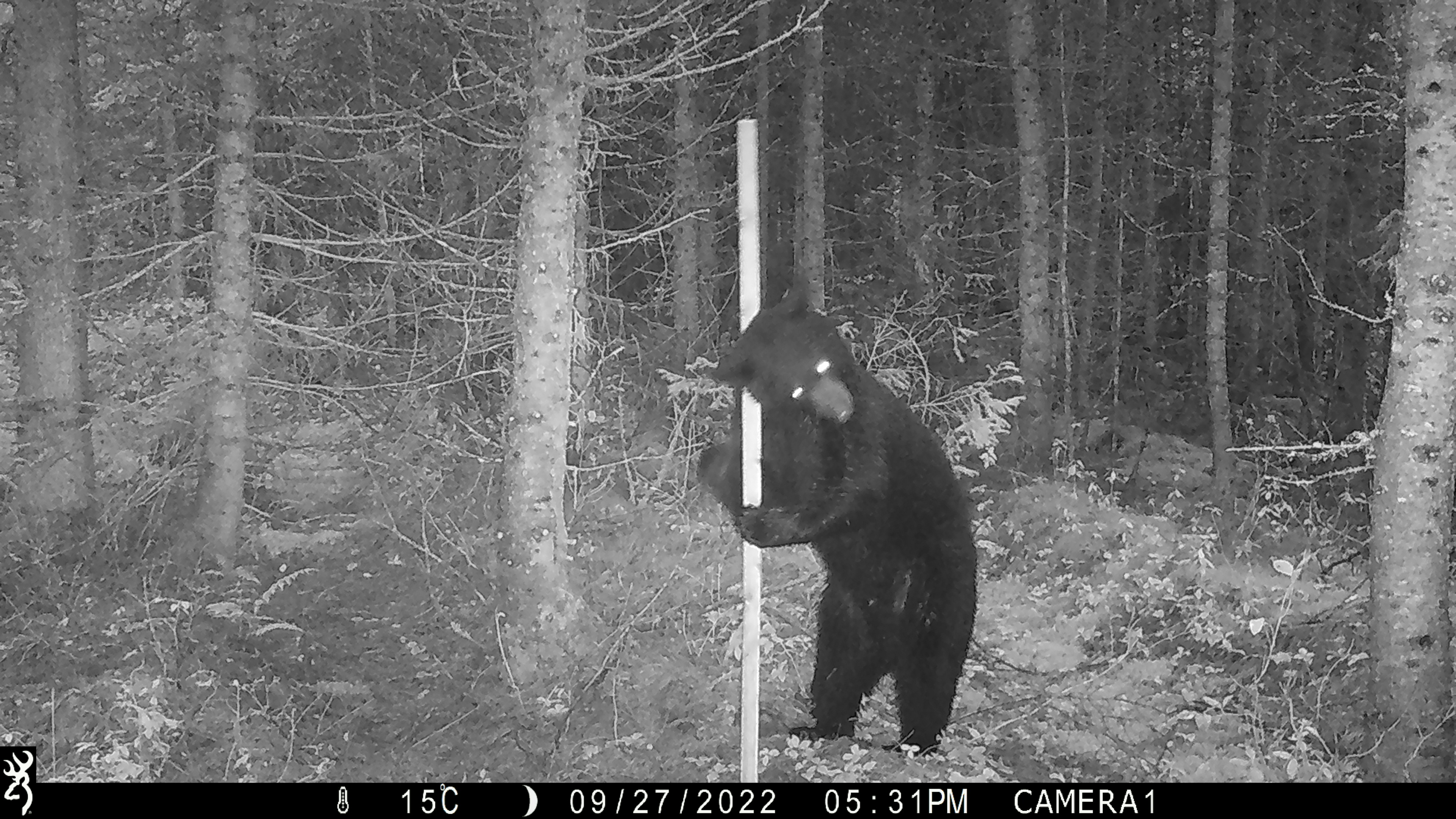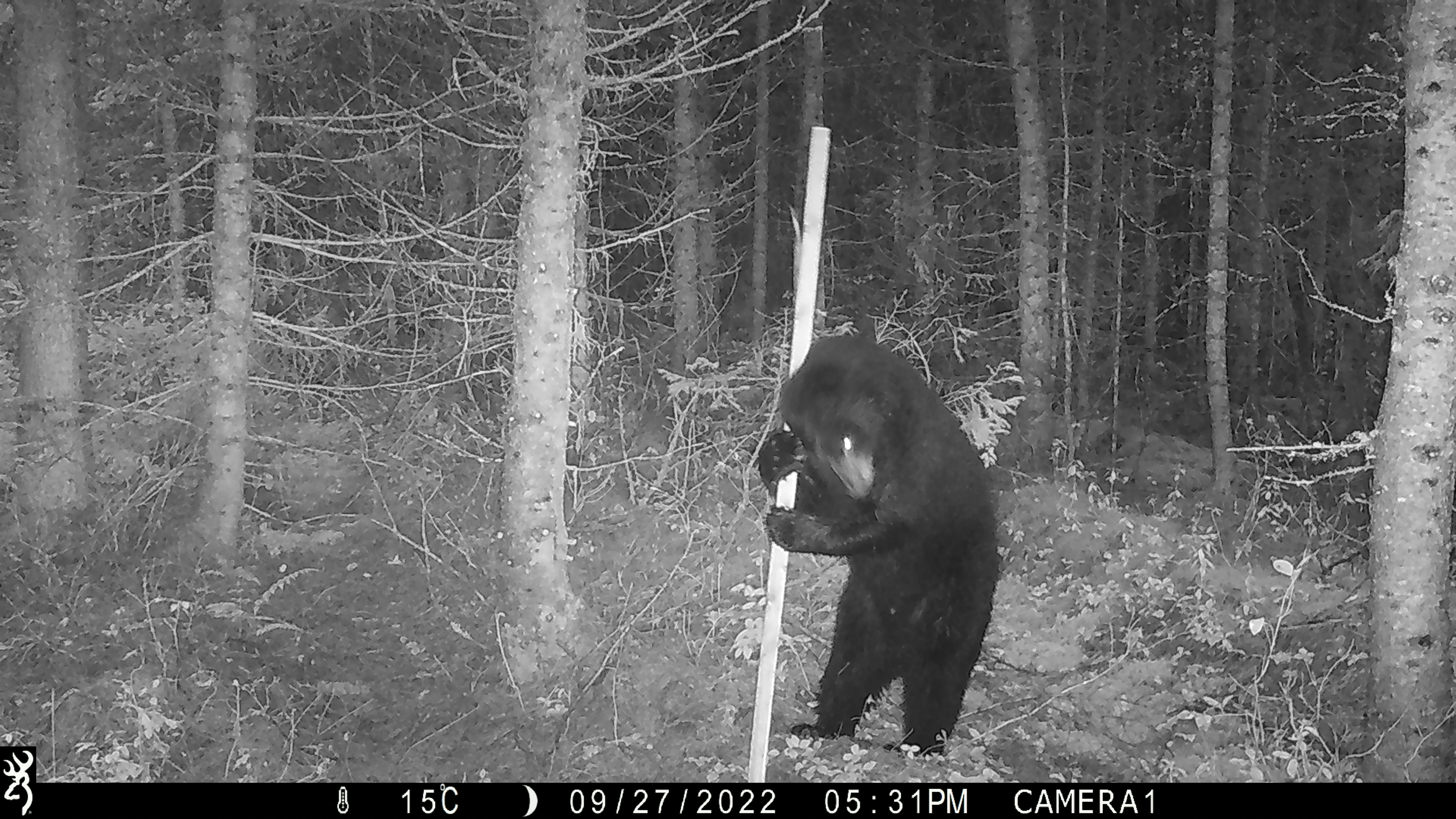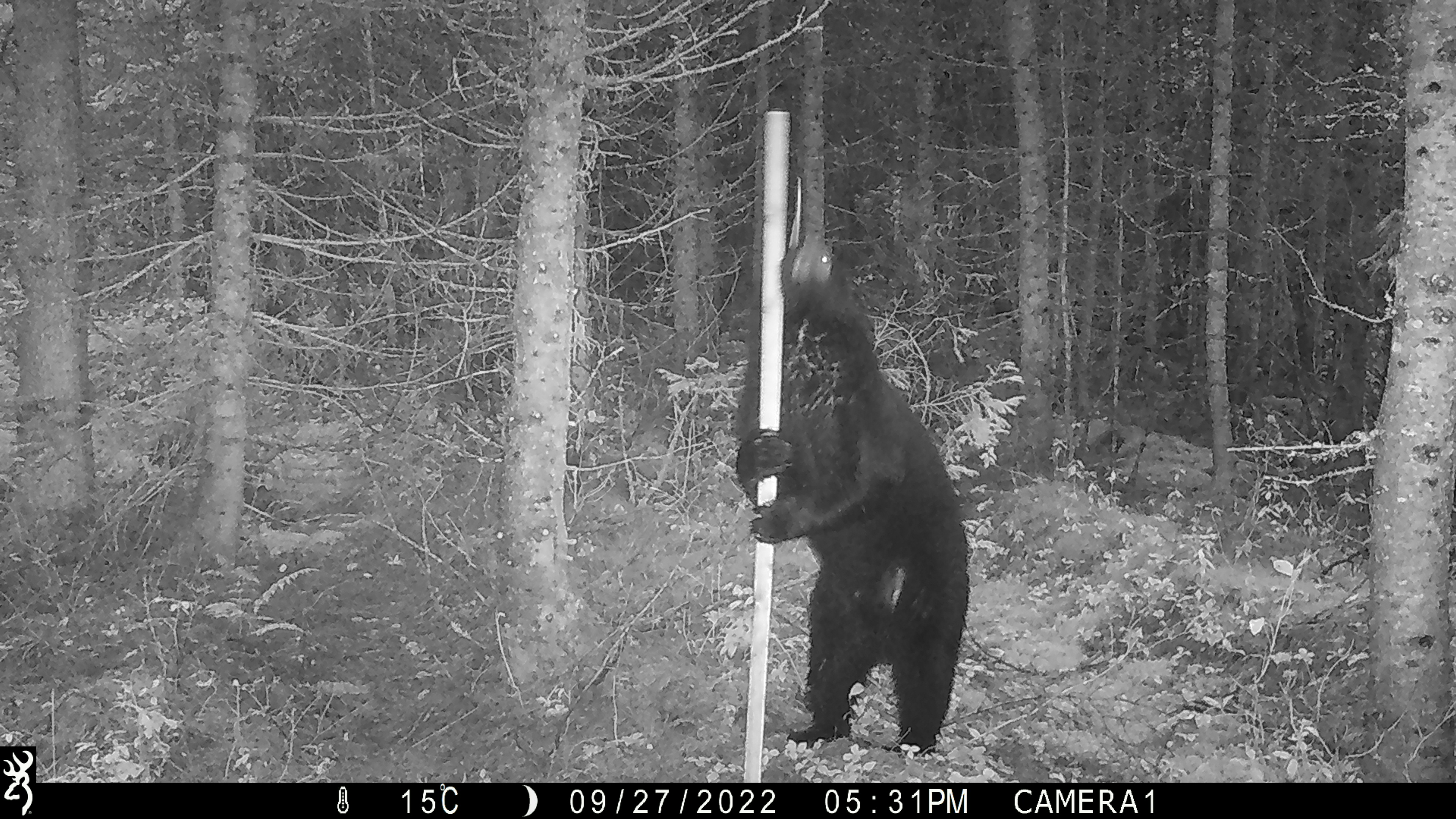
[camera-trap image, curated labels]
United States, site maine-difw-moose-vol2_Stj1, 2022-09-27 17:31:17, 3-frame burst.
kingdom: Animalia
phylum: Chordata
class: Mammalia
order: Carnivora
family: Ursidae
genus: Ursus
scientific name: Ursus americanus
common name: black bear